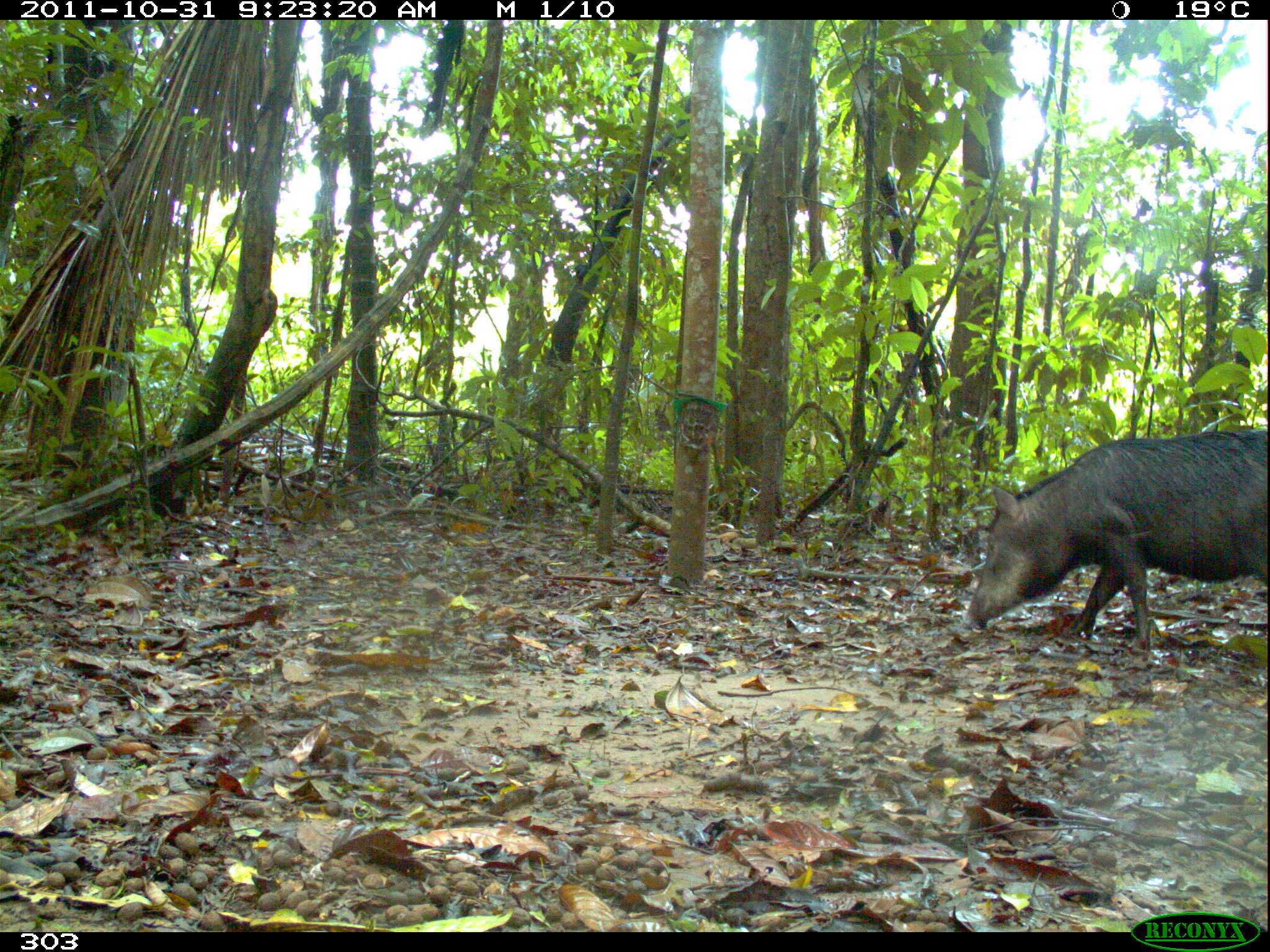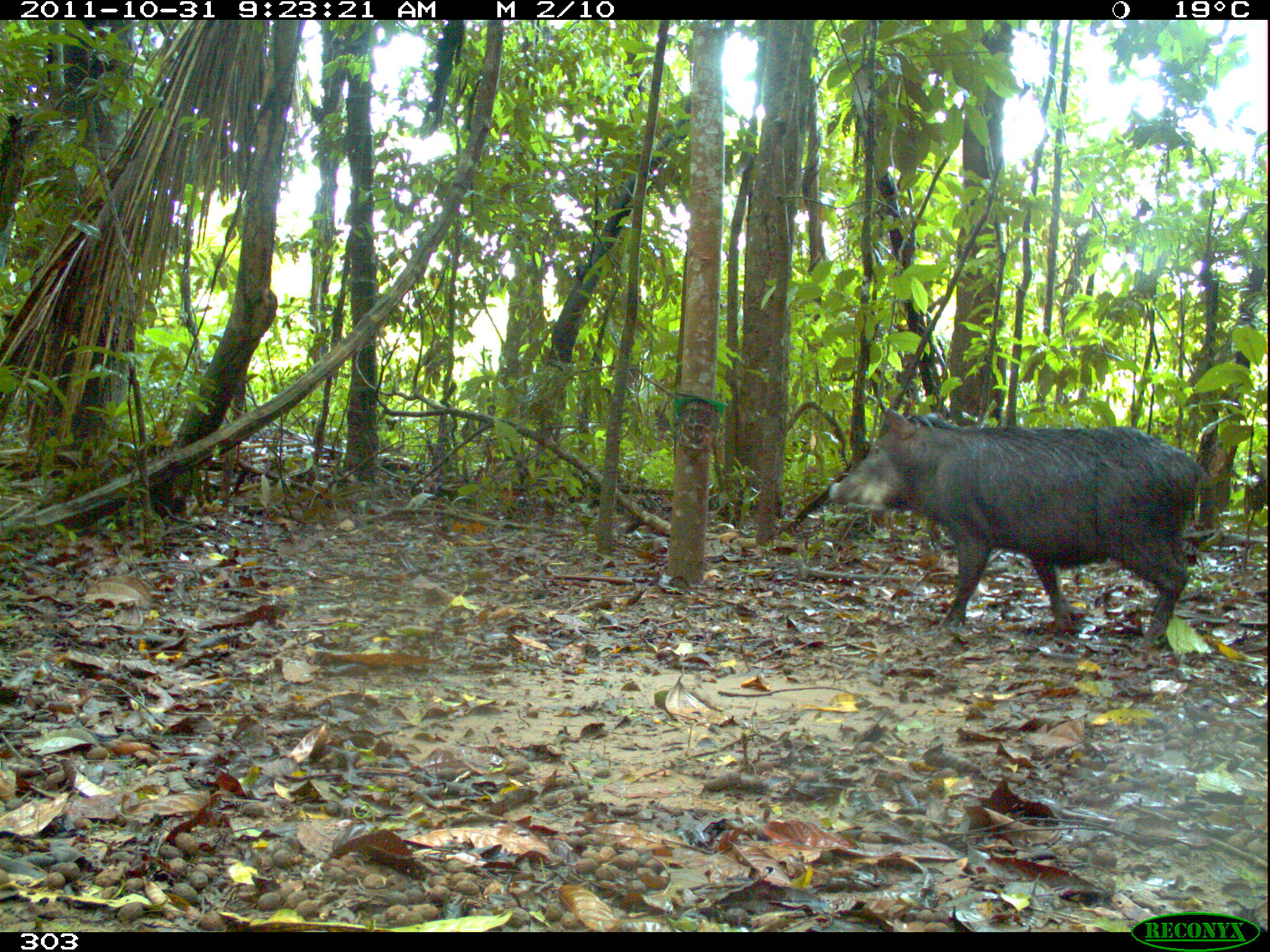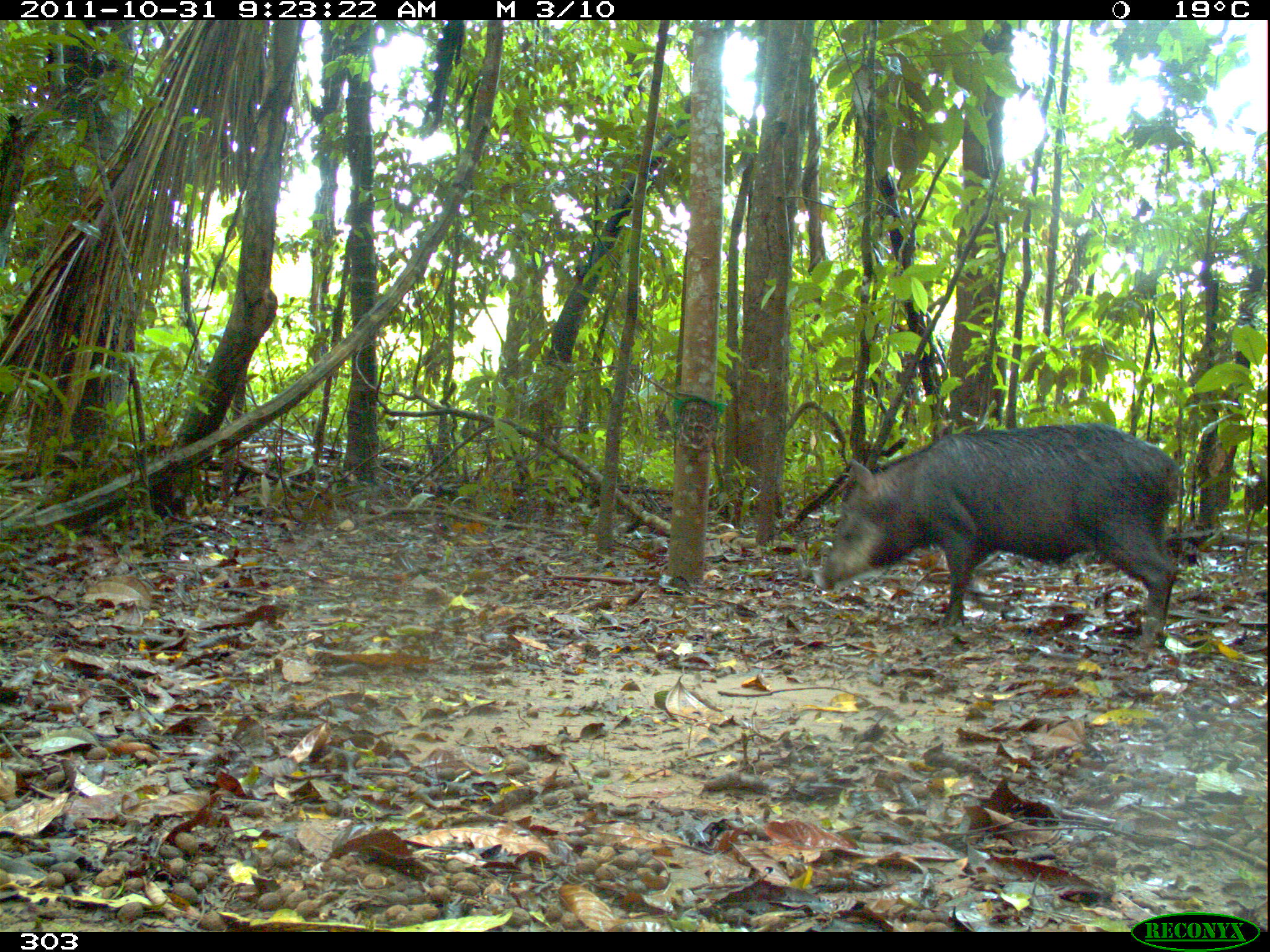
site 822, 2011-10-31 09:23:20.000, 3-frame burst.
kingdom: Animalia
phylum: Chordata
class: Mammalia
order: Artiodactyla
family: Tayassuidae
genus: Tayassu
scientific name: Tayassu pecari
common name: white-lipped peccary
Tayassu pecari (white-lipped peccary).